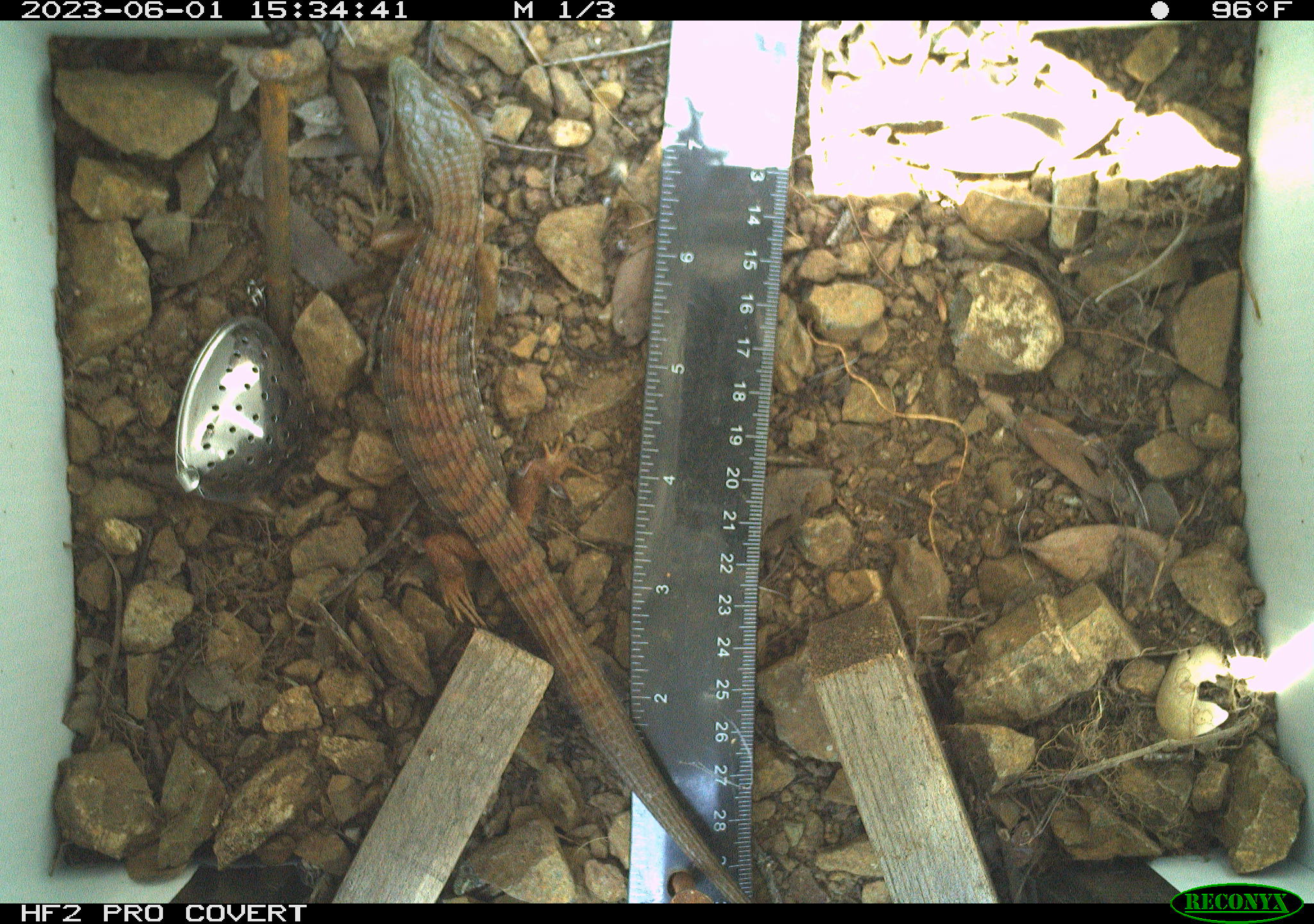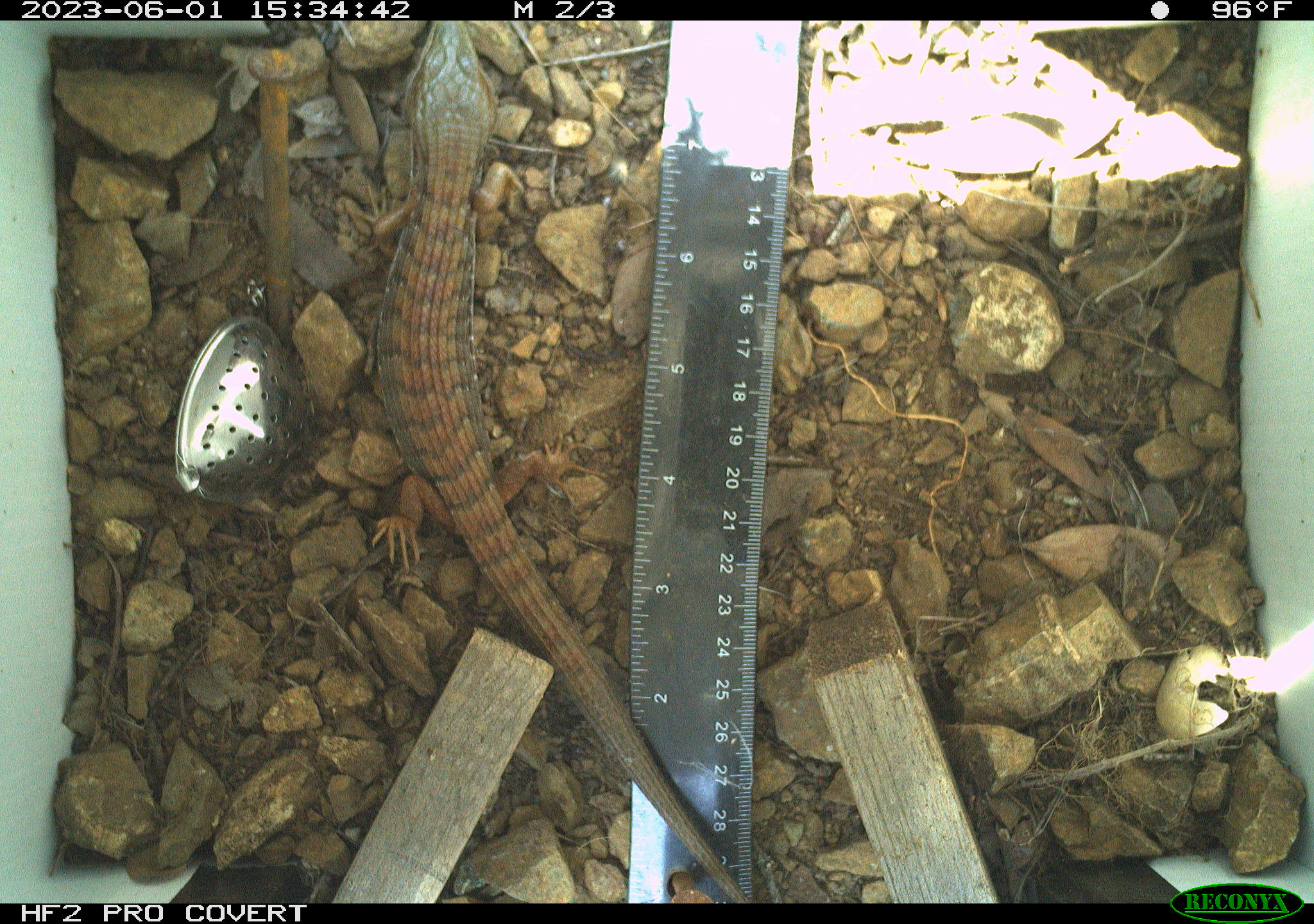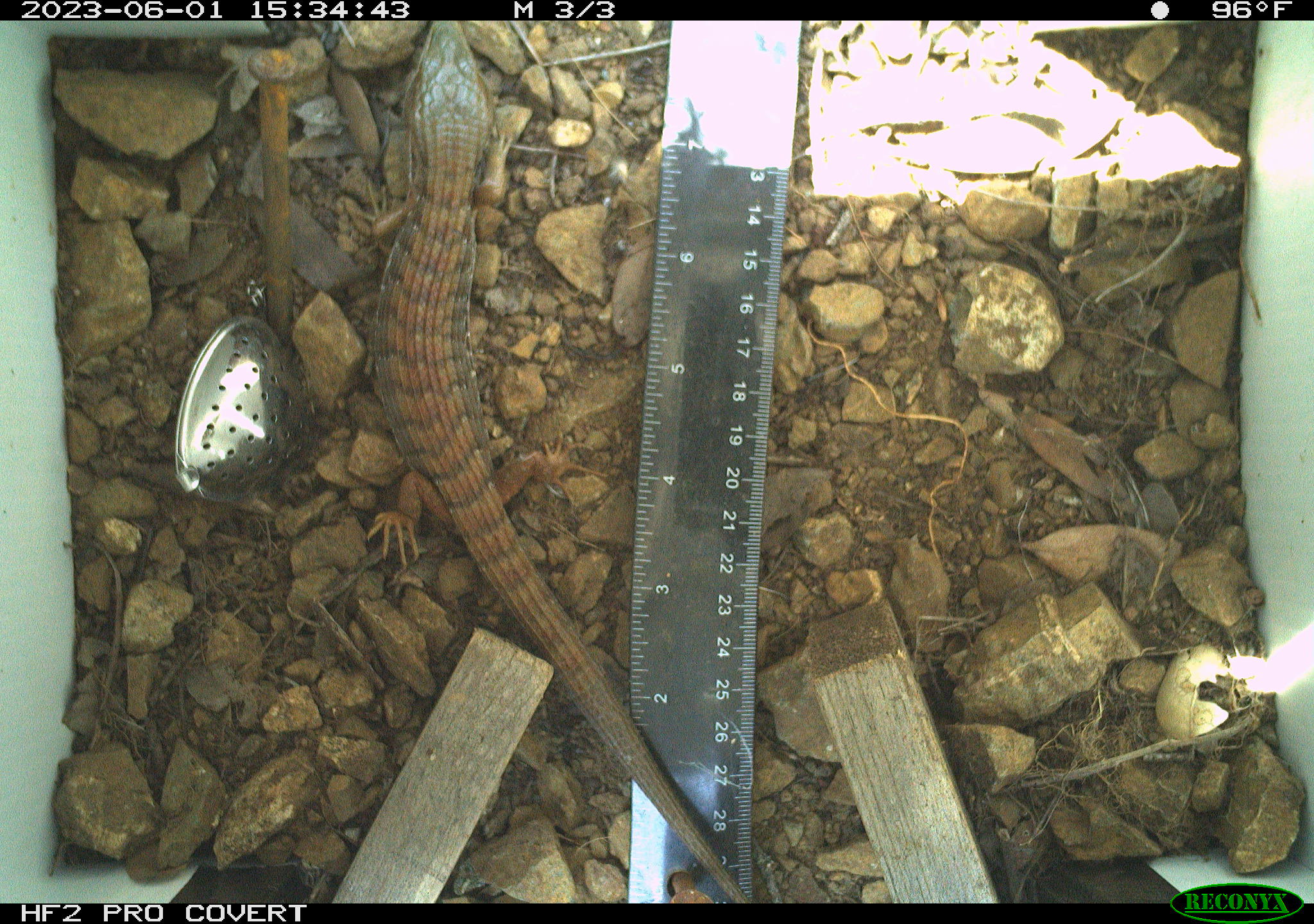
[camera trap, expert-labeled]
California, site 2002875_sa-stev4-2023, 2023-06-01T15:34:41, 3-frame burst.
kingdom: Animalia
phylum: Chordata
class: Reptilia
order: Squamata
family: Anguidae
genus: Elgaria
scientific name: Elgaria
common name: alligator lizards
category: elgaria species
Elgaria species (alligator lizards) (Elgaria).